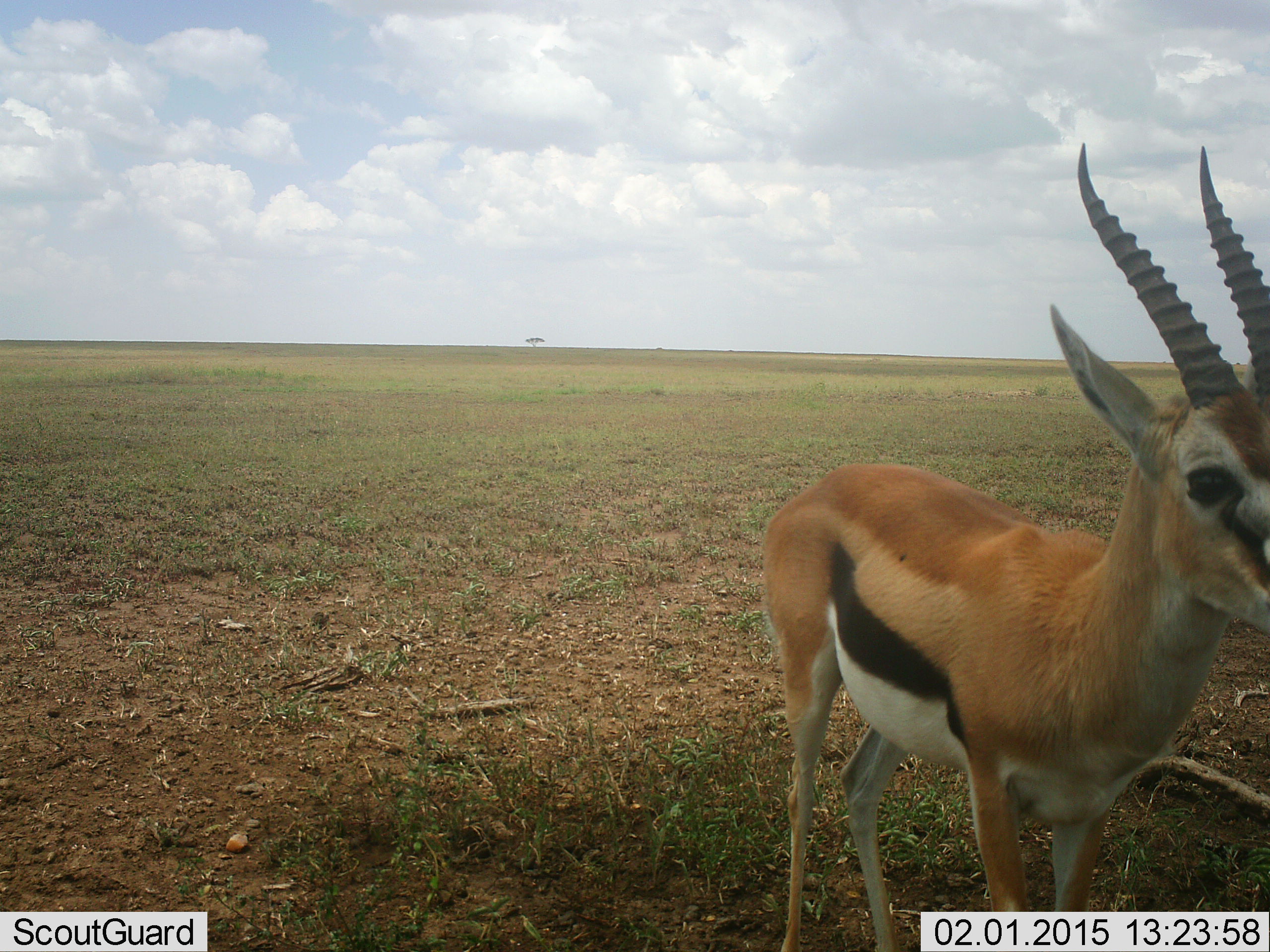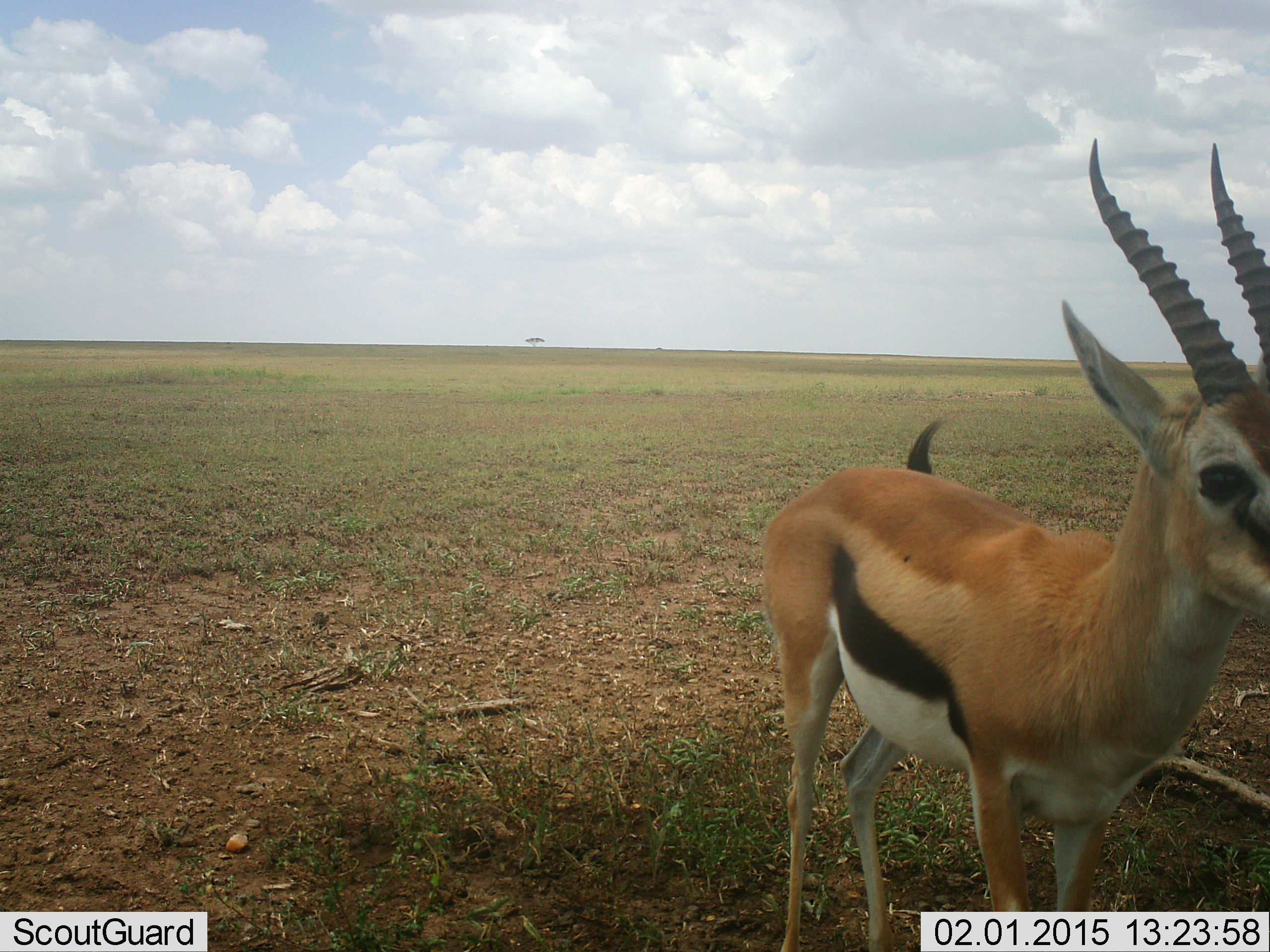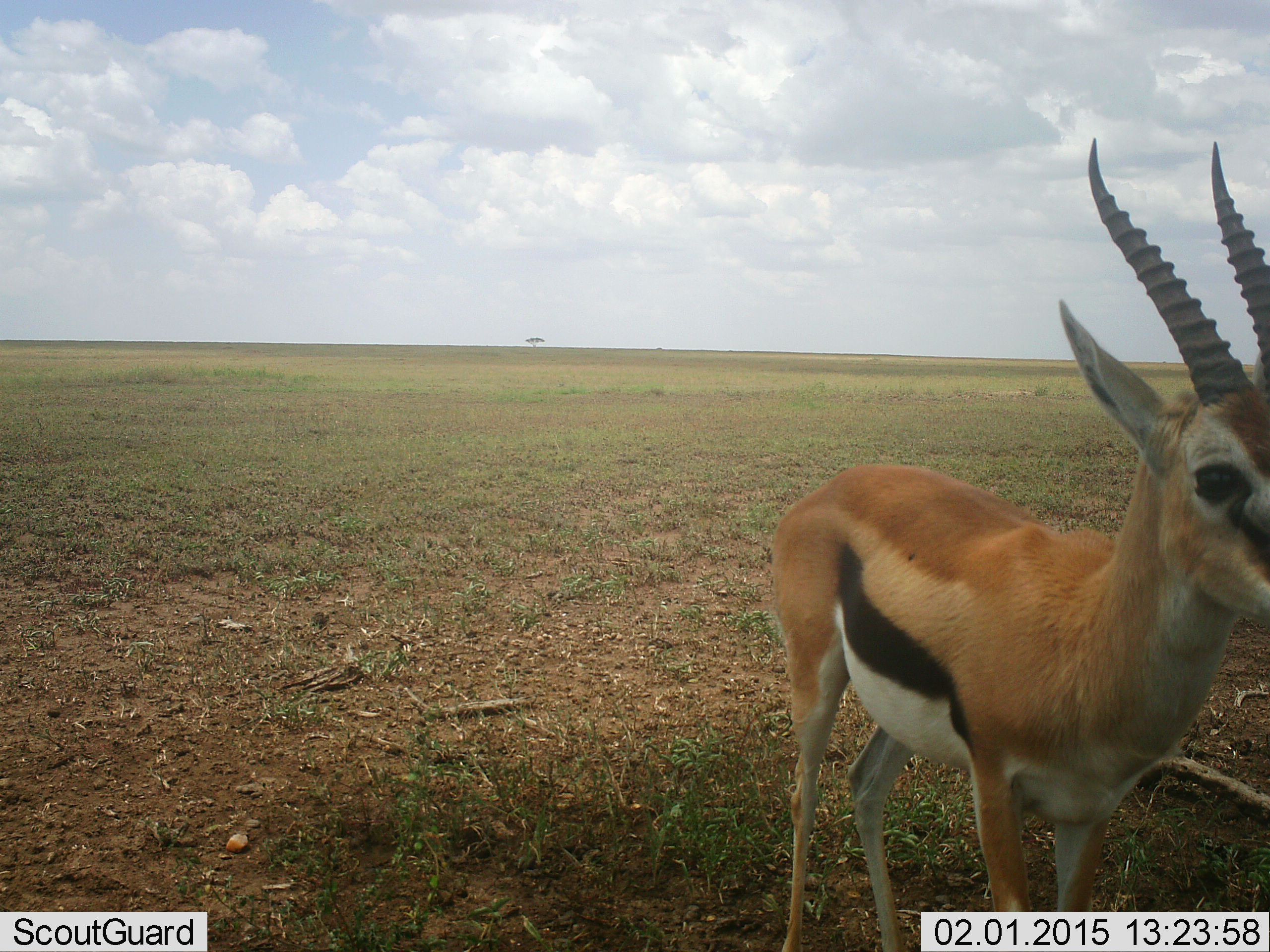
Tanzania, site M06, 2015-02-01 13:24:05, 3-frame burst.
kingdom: Animalia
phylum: Chordata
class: Mammalia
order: Artiodactyla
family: Bovidae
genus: Eudorcas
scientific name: Eudorcas thomsonii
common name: thomson's gazelle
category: gazellethomsons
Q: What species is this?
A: Gazellethomsons (thomson's gazelle) (Eudorcas thomsonii).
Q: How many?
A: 1.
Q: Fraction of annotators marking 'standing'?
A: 100%.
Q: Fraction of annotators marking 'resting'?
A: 0%.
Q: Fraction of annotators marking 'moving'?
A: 0%.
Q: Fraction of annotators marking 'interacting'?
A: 0%.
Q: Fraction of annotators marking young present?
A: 0%.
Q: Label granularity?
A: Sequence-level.